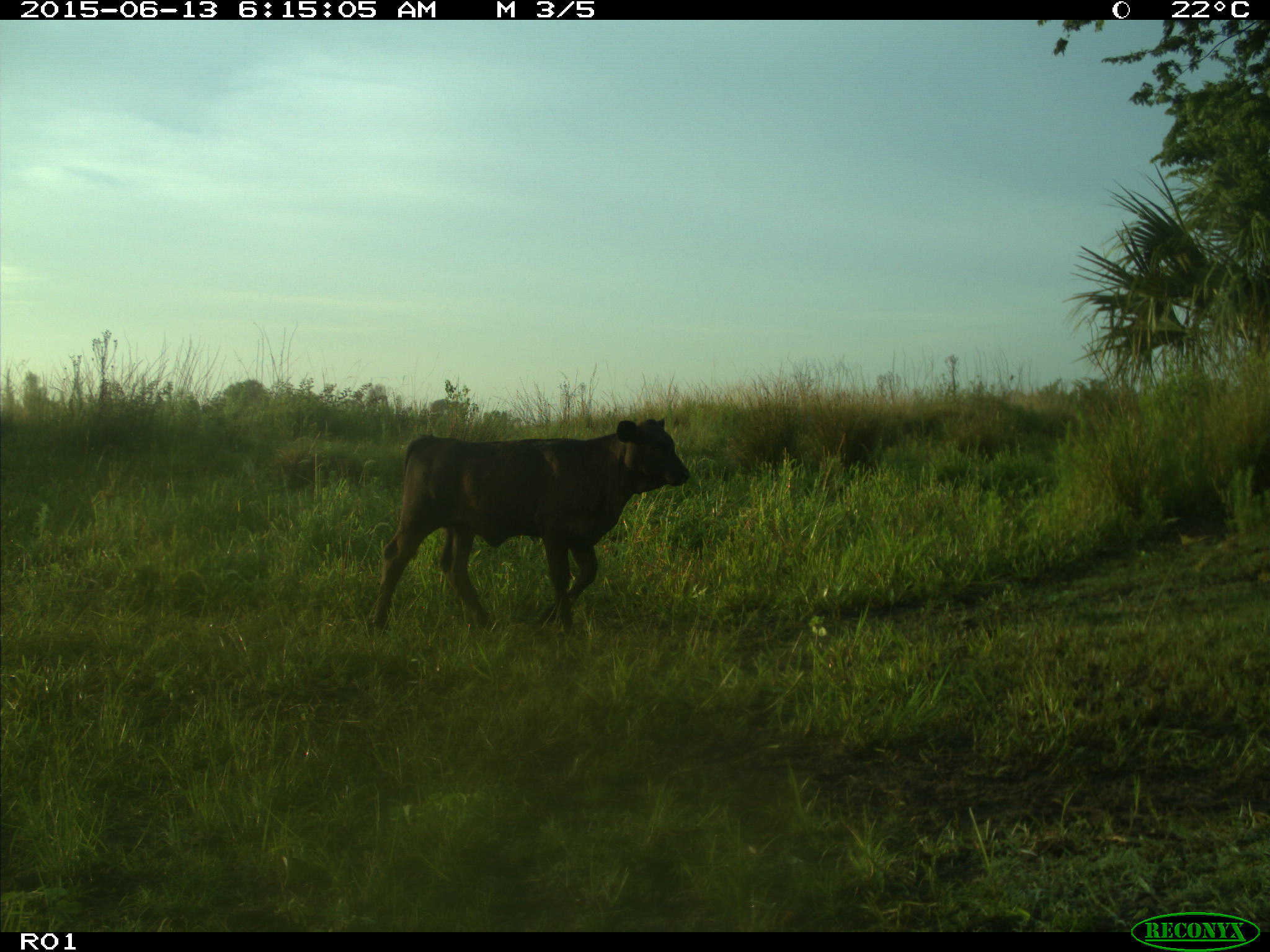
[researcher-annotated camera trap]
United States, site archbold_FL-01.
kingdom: Animalia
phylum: Chordata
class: Mammalia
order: Artiodactyla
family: Bovidae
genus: Bos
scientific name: Bos taurus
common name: domestic cow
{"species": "Bos taurus (domestic cow)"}